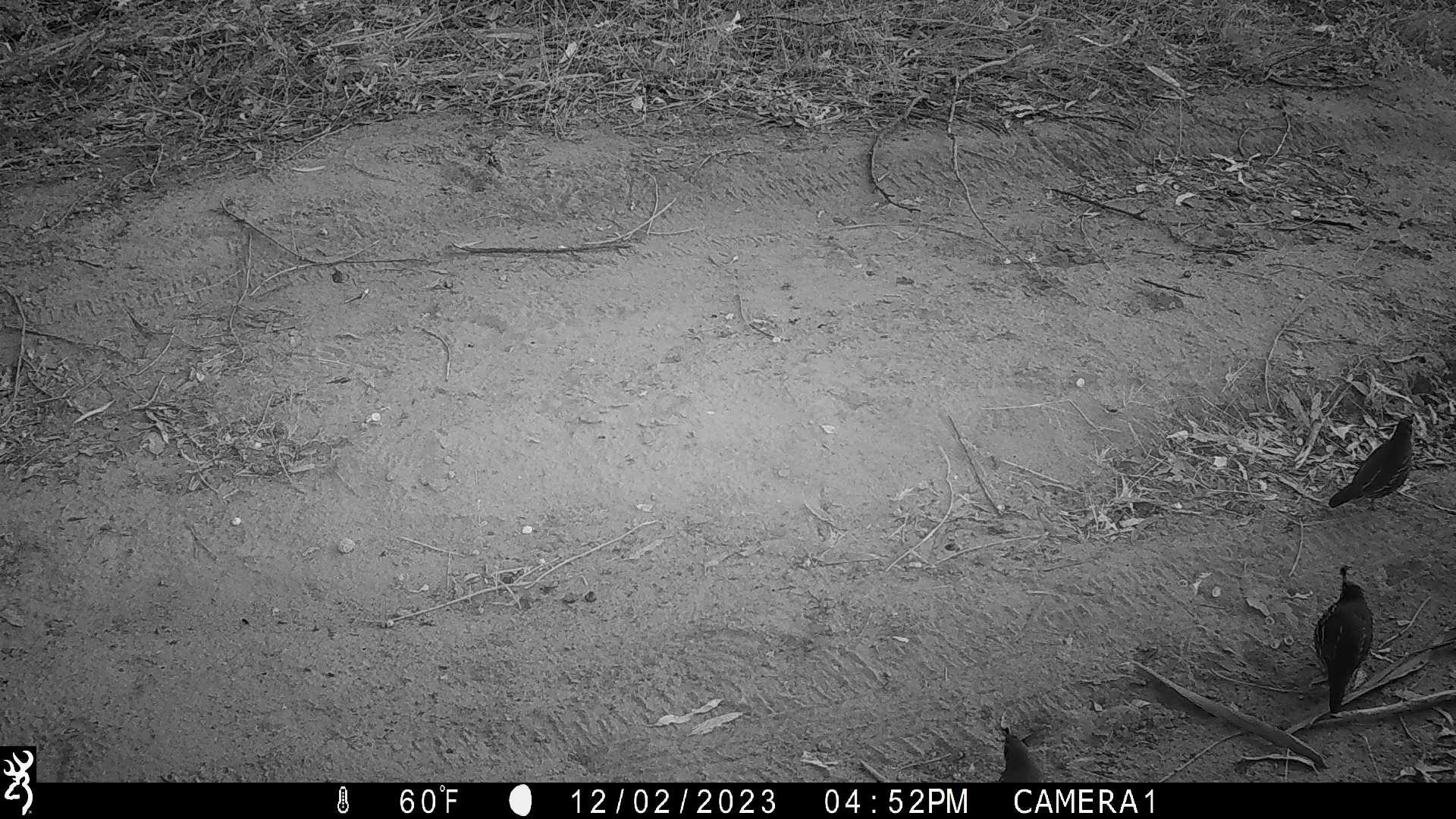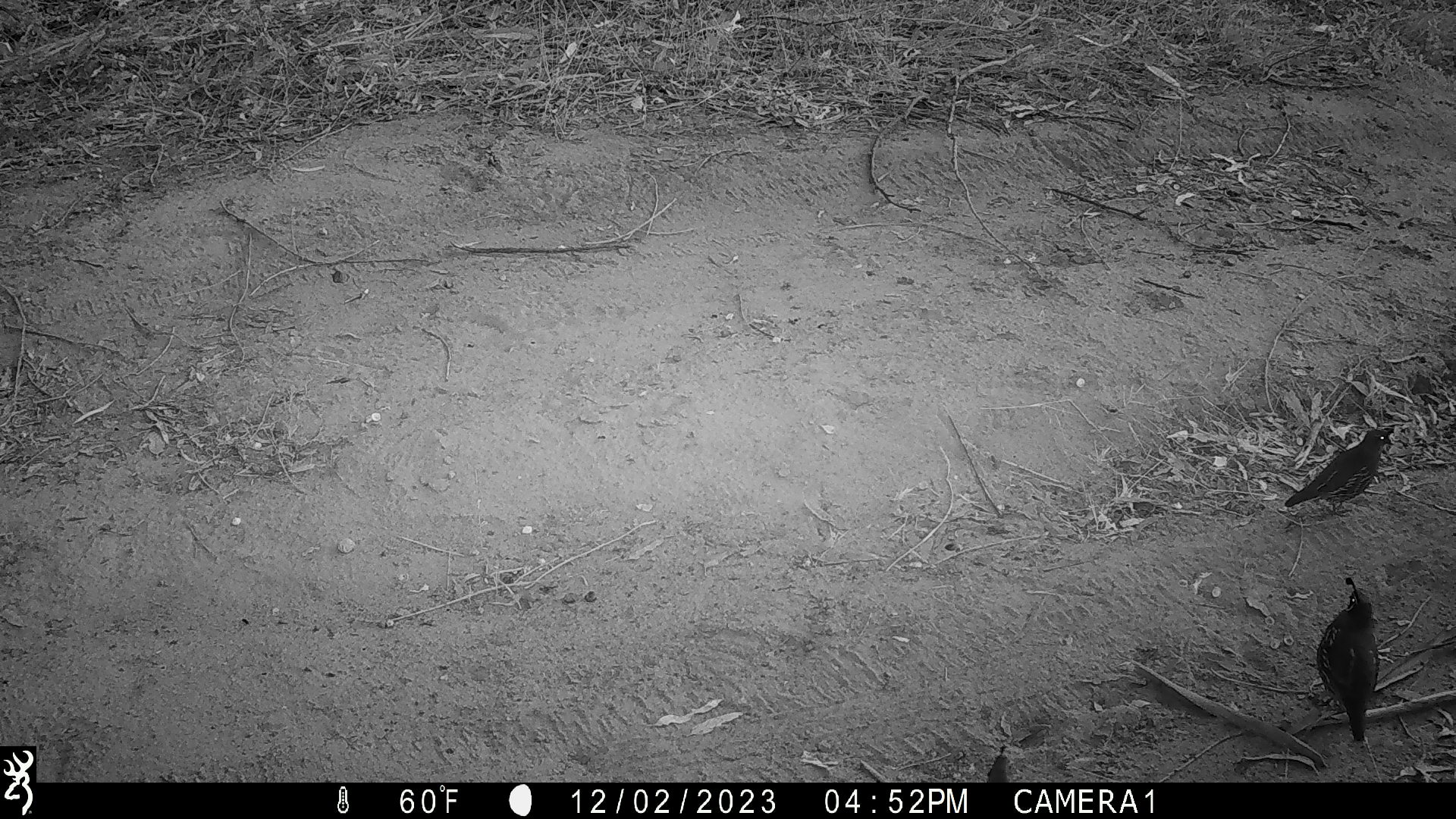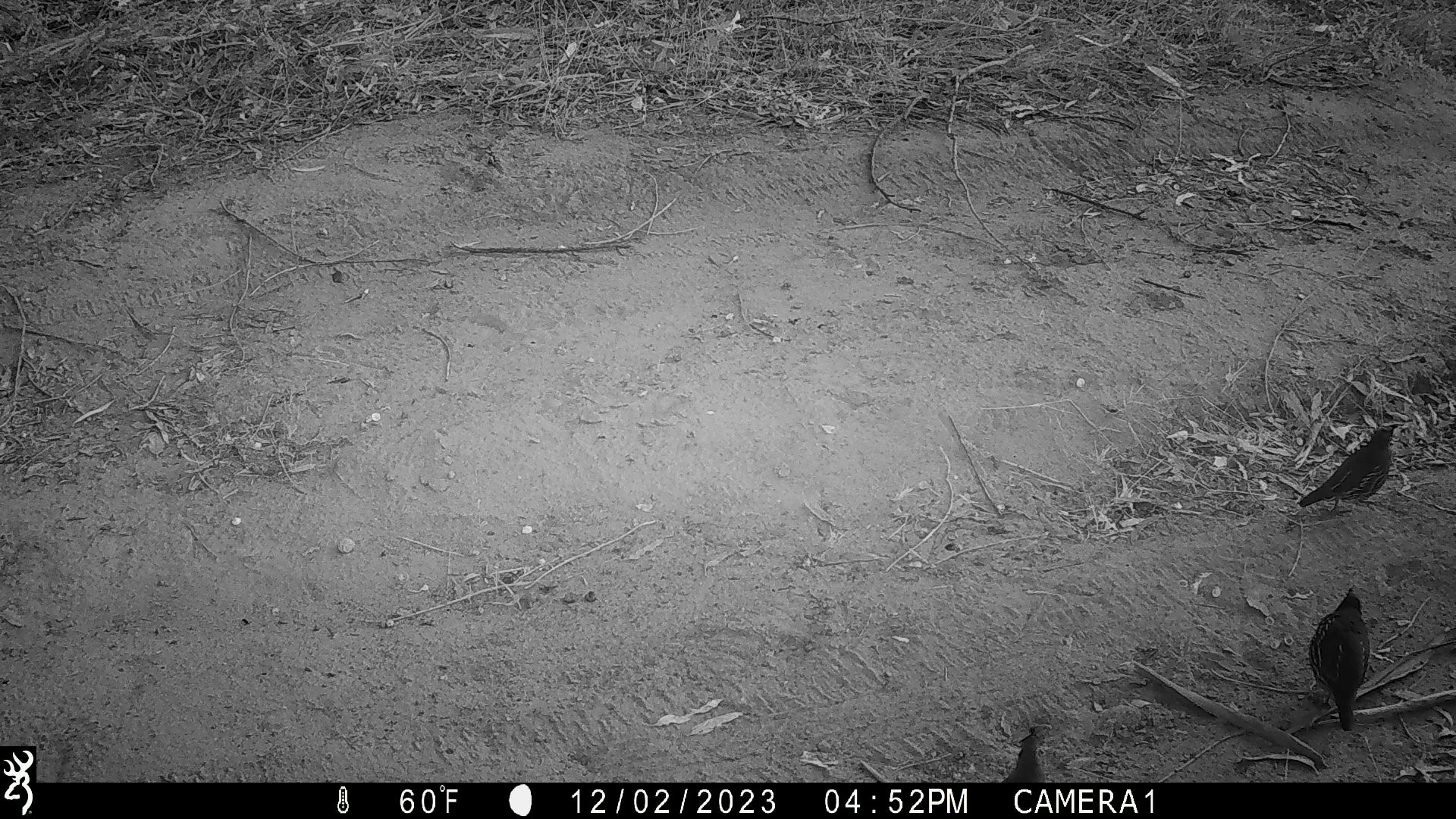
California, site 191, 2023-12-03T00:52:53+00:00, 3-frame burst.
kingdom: Animalia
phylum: Chordata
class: Aves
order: Galliformes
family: Odontophoridae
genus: Callipepla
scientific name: Callipepla californica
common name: california quail